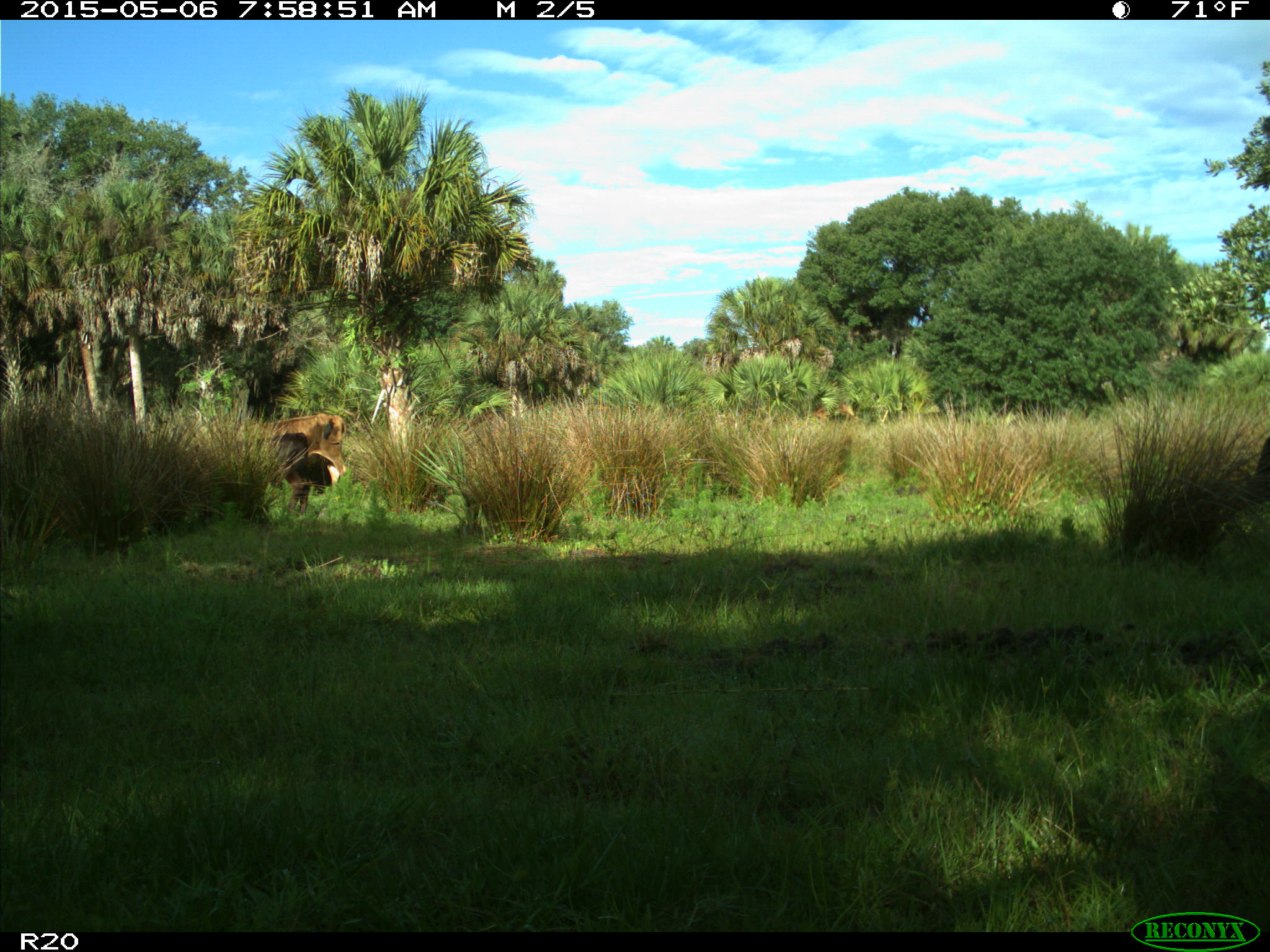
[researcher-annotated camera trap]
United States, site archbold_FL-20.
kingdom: Animalia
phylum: Chordata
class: Mammalia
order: Artiodactyla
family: Bovidae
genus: Bos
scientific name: Bos taurus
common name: domestic cow